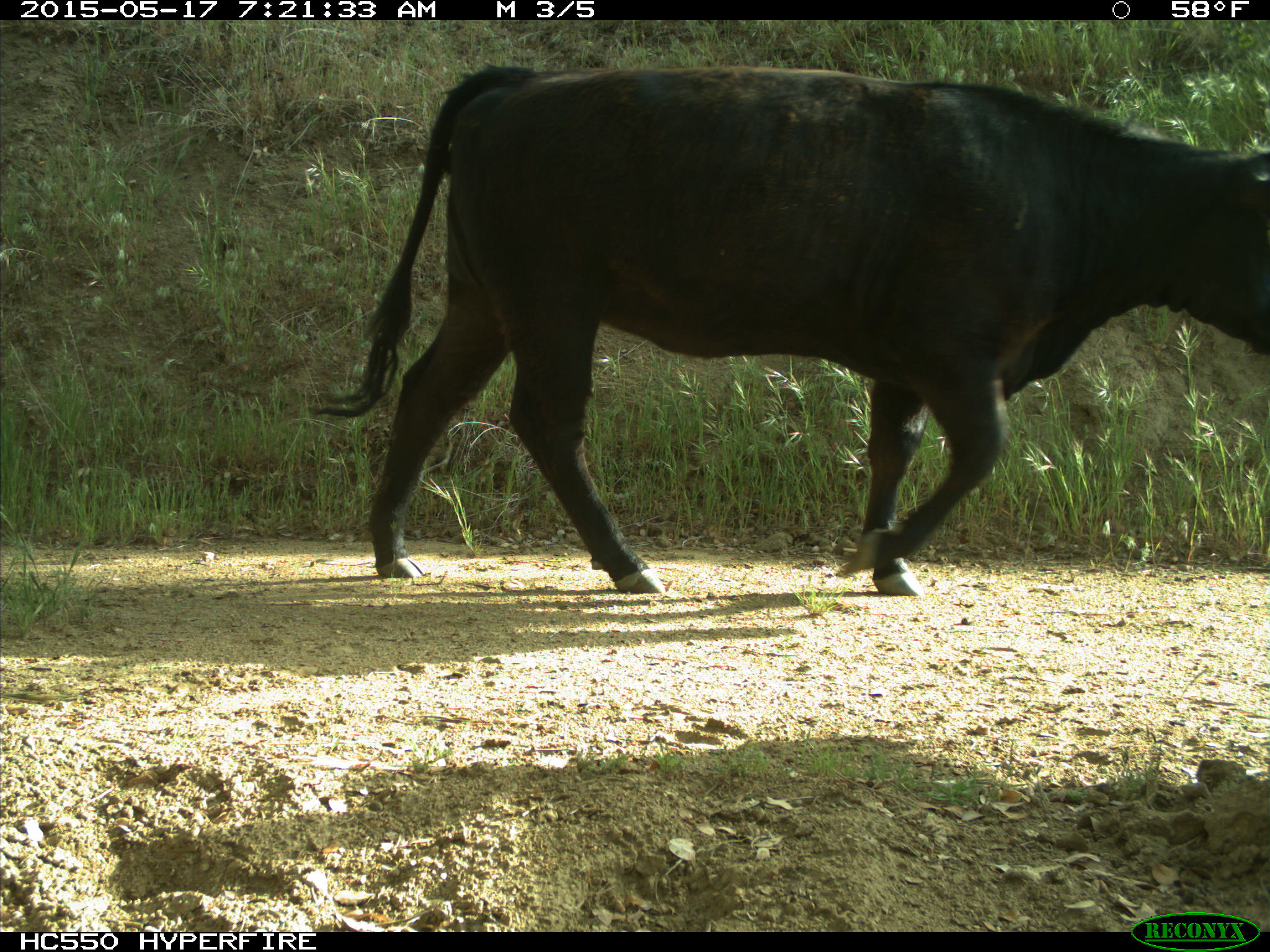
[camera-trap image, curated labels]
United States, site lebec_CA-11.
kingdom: Animalia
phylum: Chordata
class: Mammalia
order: Artiodactyla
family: Bovidae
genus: Bos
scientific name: Bos taurus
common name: domestic cow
Bos taurus (domestic cow).